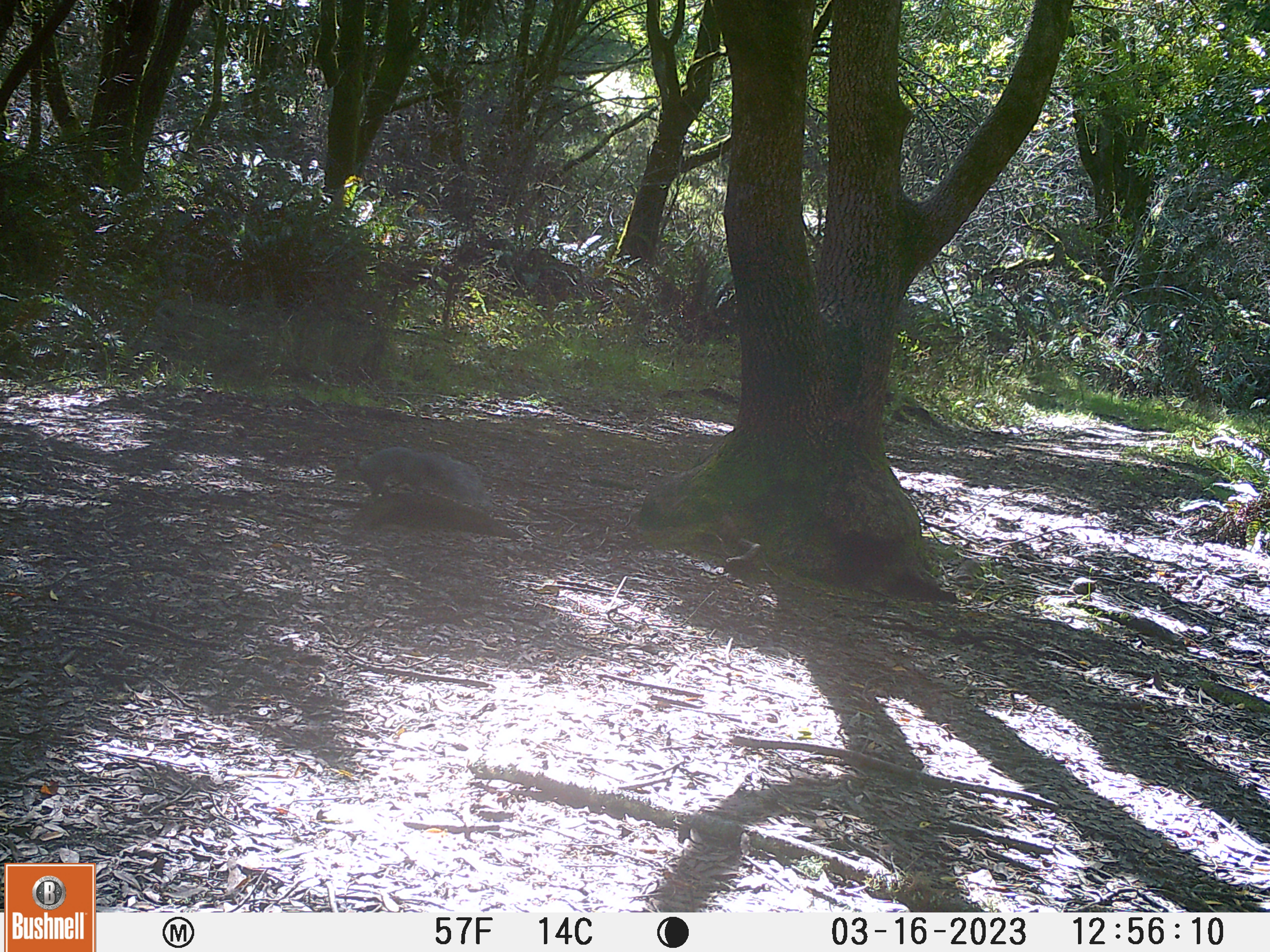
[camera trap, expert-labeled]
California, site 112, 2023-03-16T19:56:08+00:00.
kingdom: Animalia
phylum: Chordata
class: Mammalia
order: Rodentia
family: Sciuridae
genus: Sciurus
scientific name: Sciurus griseus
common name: western gray squirrel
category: western grey squirrel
Western grey squirrel (western gray squirrel) (Sciurus griseus).